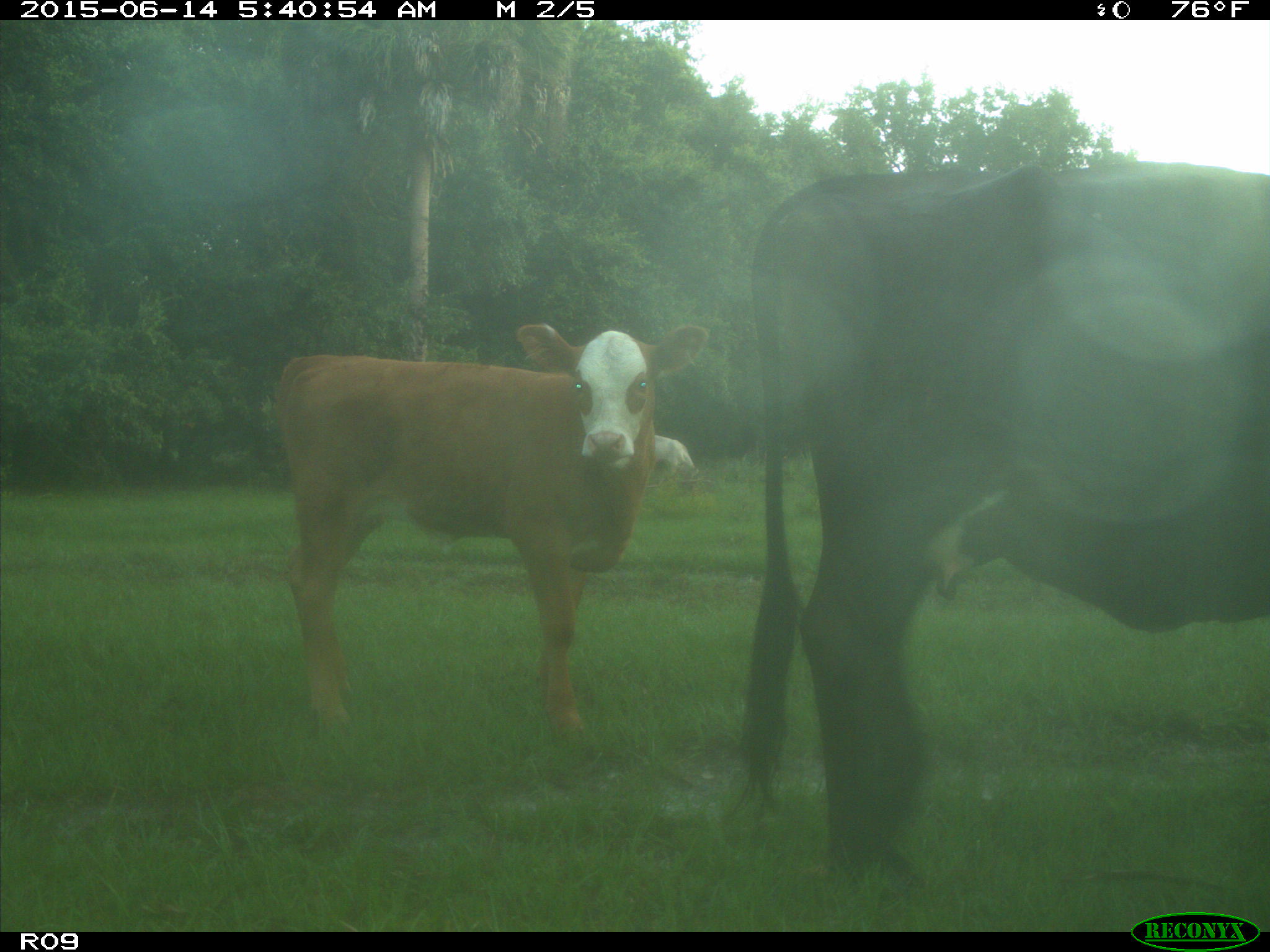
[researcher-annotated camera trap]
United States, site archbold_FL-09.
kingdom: Animalia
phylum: Chordata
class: Mammalia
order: Artiodactyla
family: Bovidae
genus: Bos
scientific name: Bos taurus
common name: domestic cow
Bos taurus (domestic cow).